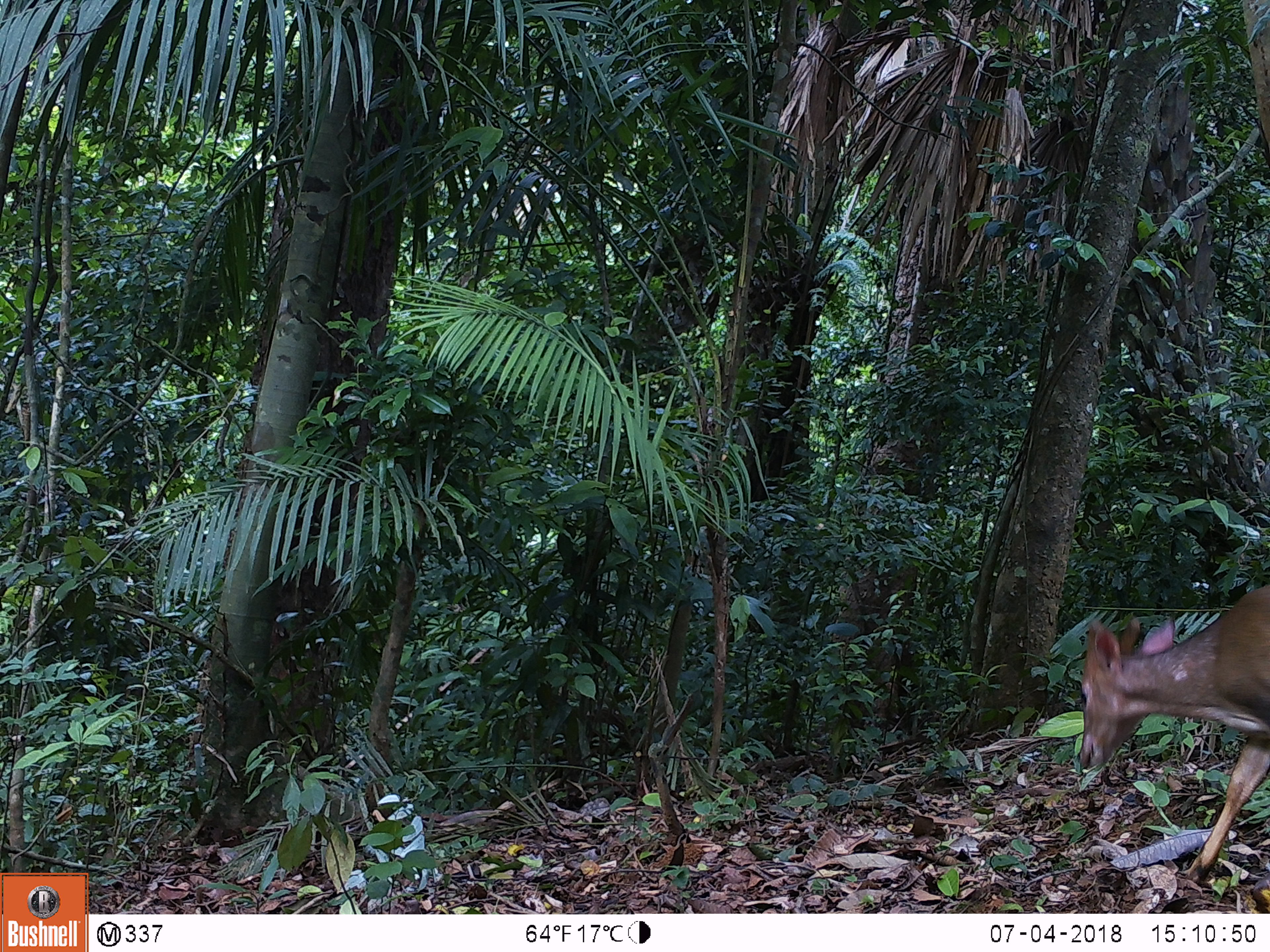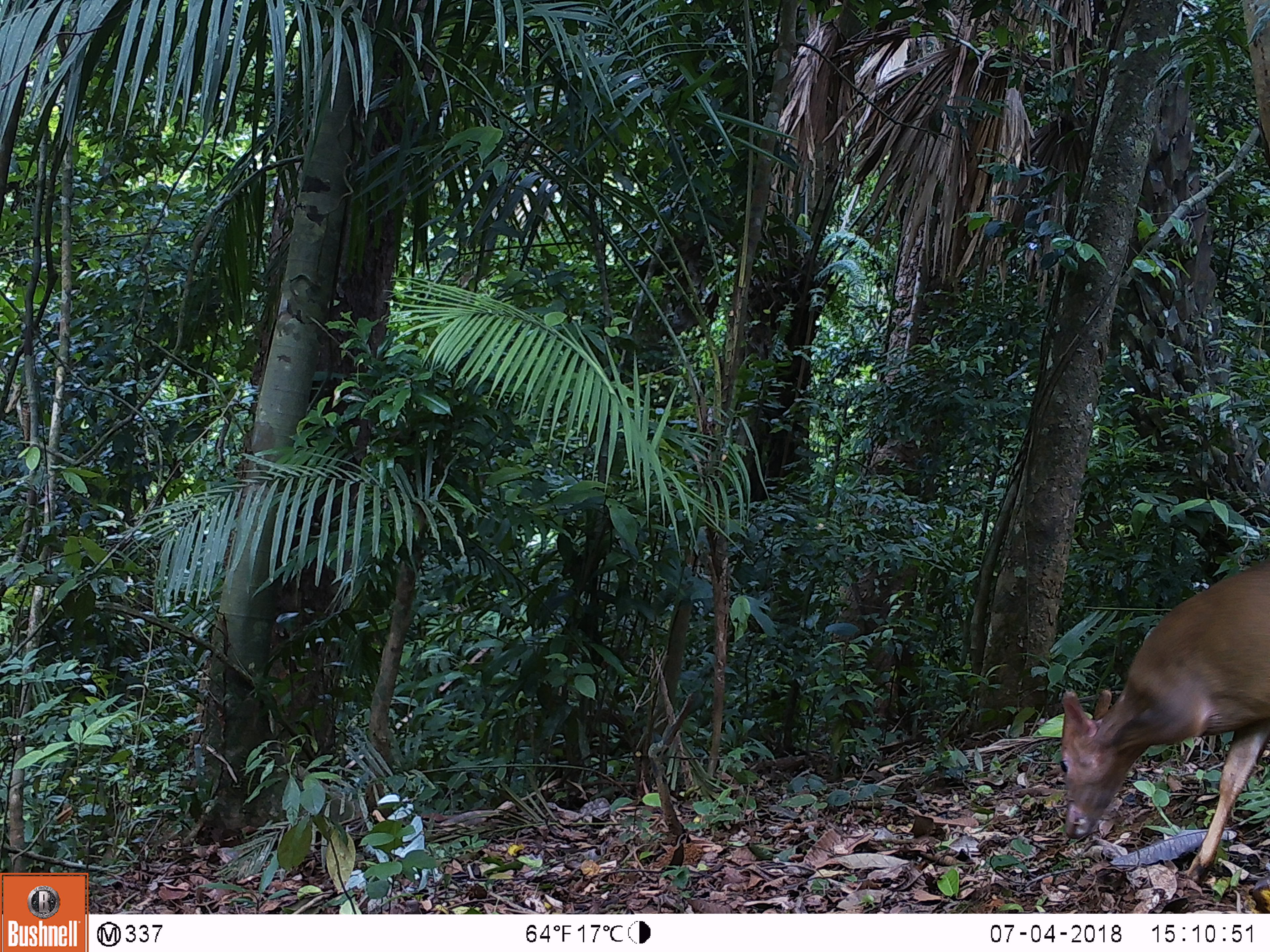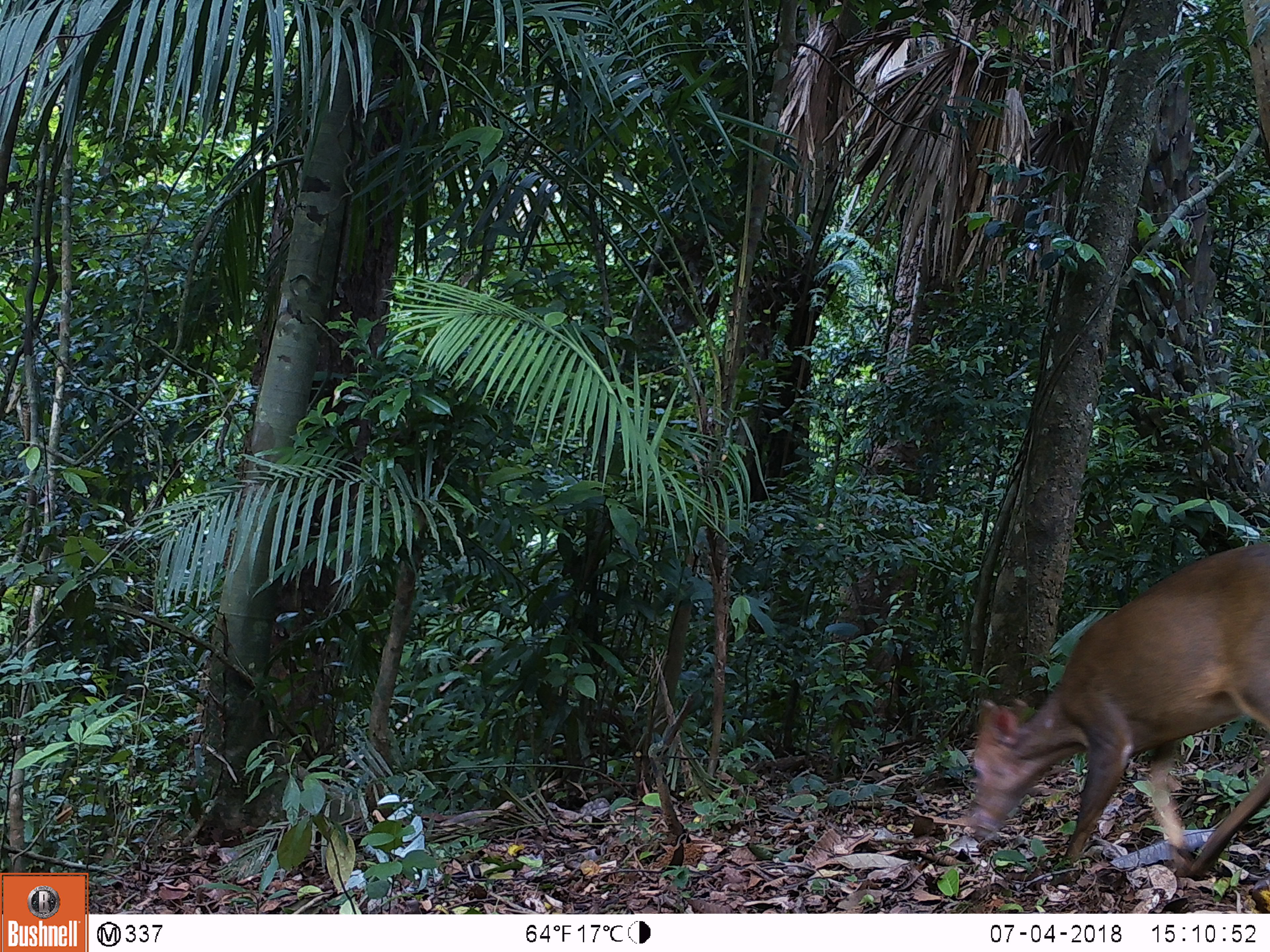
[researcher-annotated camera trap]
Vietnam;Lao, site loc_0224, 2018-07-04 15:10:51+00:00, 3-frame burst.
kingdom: Animalia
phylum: Chordata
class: Mammalia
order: Artiodactyla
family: Cervidae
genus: Muntiacus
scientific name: Muntiacus vuquangensis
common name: large-antlered muntjac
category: large antlered muntjac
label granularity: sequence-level